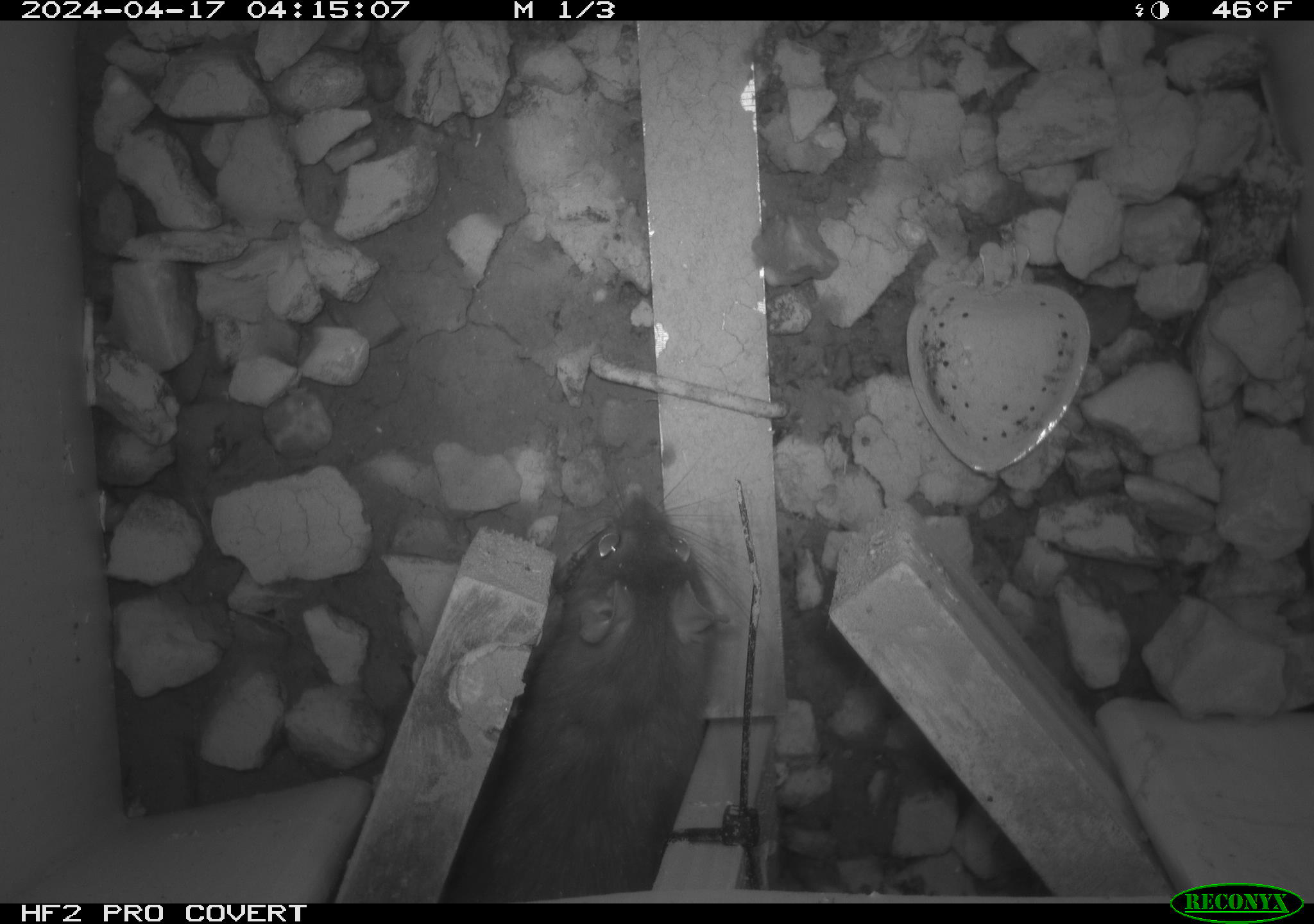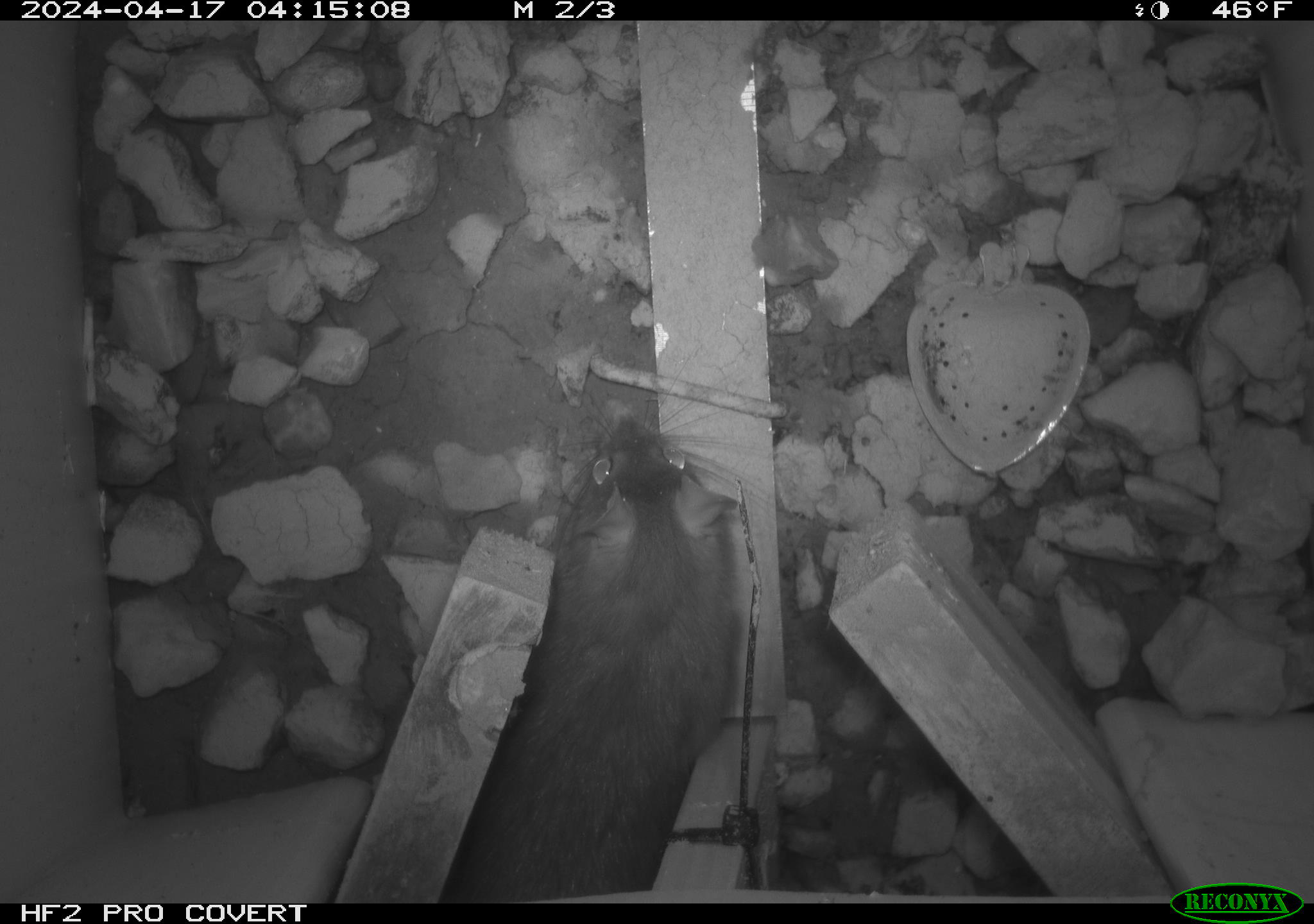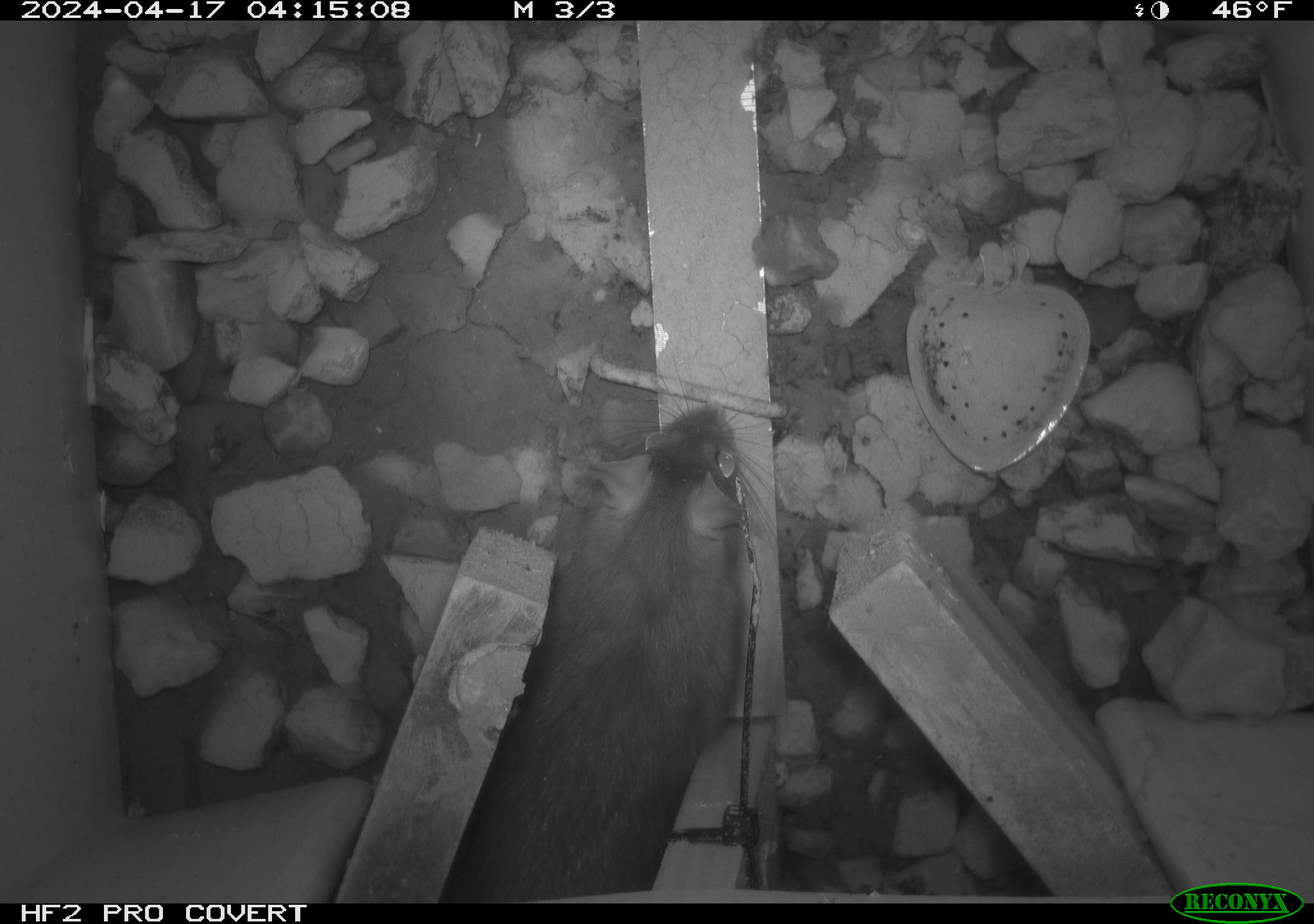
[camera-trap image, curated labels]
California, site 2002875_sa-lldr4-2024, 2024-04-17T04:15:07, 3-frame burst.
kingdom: Animalia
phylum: Chordata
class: Mammalia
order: Rodentia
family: Muridae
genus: Rattus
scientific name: Rattus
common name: rat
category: rattus species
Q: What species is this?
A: Rattus species (rat) (Rattus).